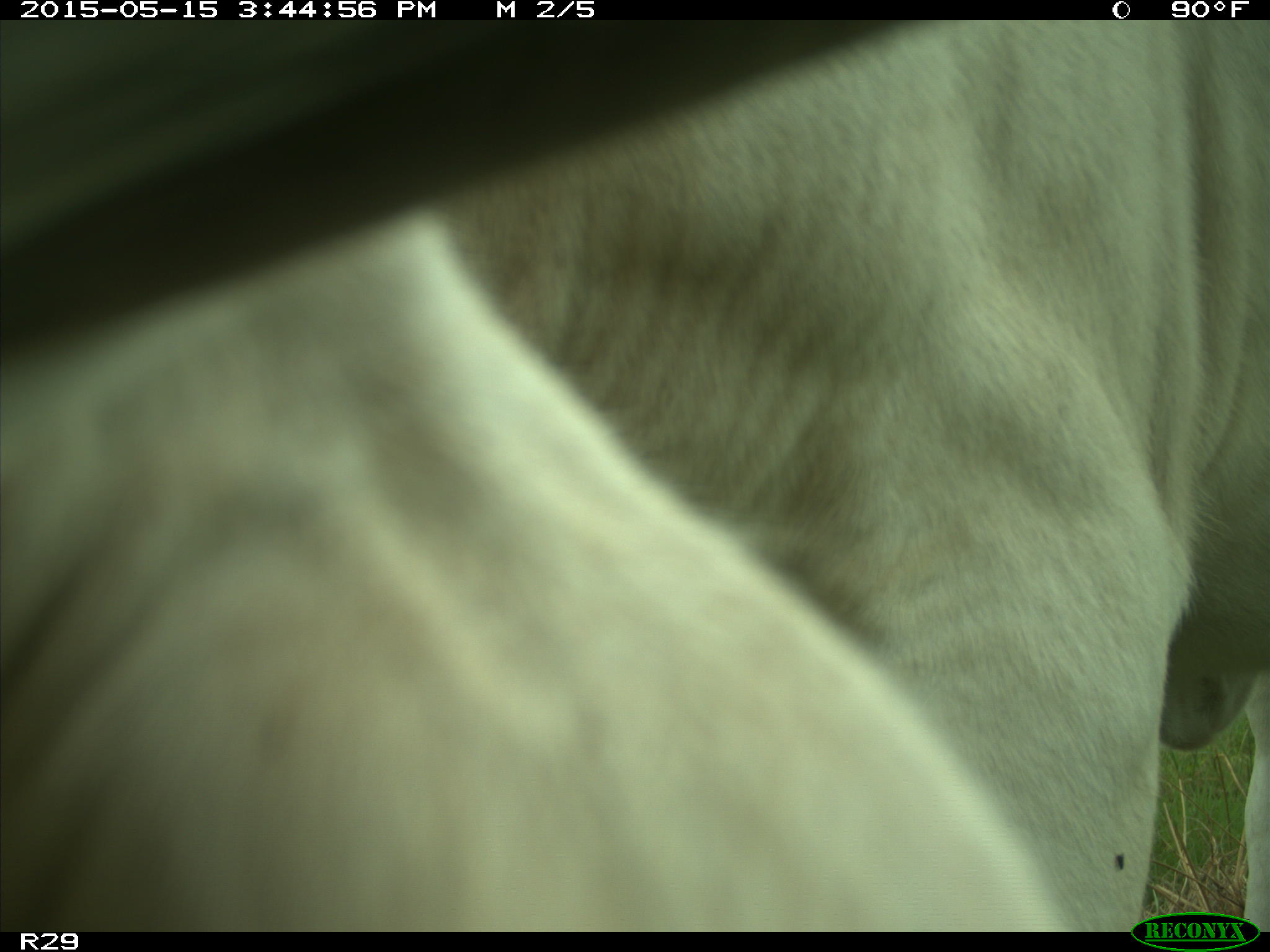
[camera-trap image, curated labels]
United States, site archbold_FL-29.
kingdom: Animalia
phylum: Chordata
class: Mammalia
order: Artiodactyla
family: Bovidae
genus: Bos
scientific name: Bos taurus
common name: domestic cow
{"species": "Bos taurus (domestic cow)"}